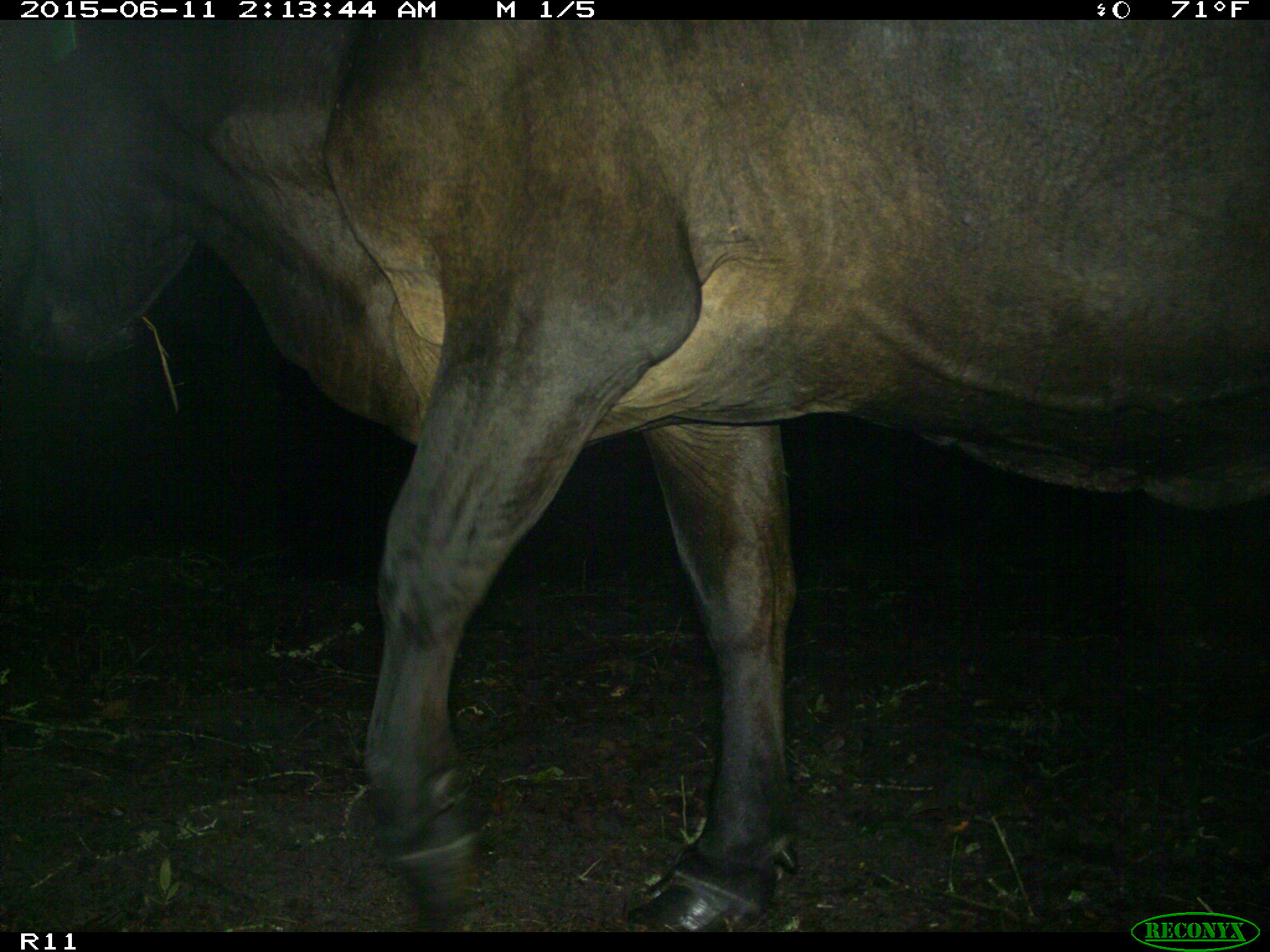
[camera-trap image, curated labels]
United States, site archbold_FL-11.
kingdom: Animalia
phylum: Chordata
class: Mammalia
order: Artiodactyla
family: Bovidae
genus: Bos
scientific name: Bos taurus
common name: domestic cow